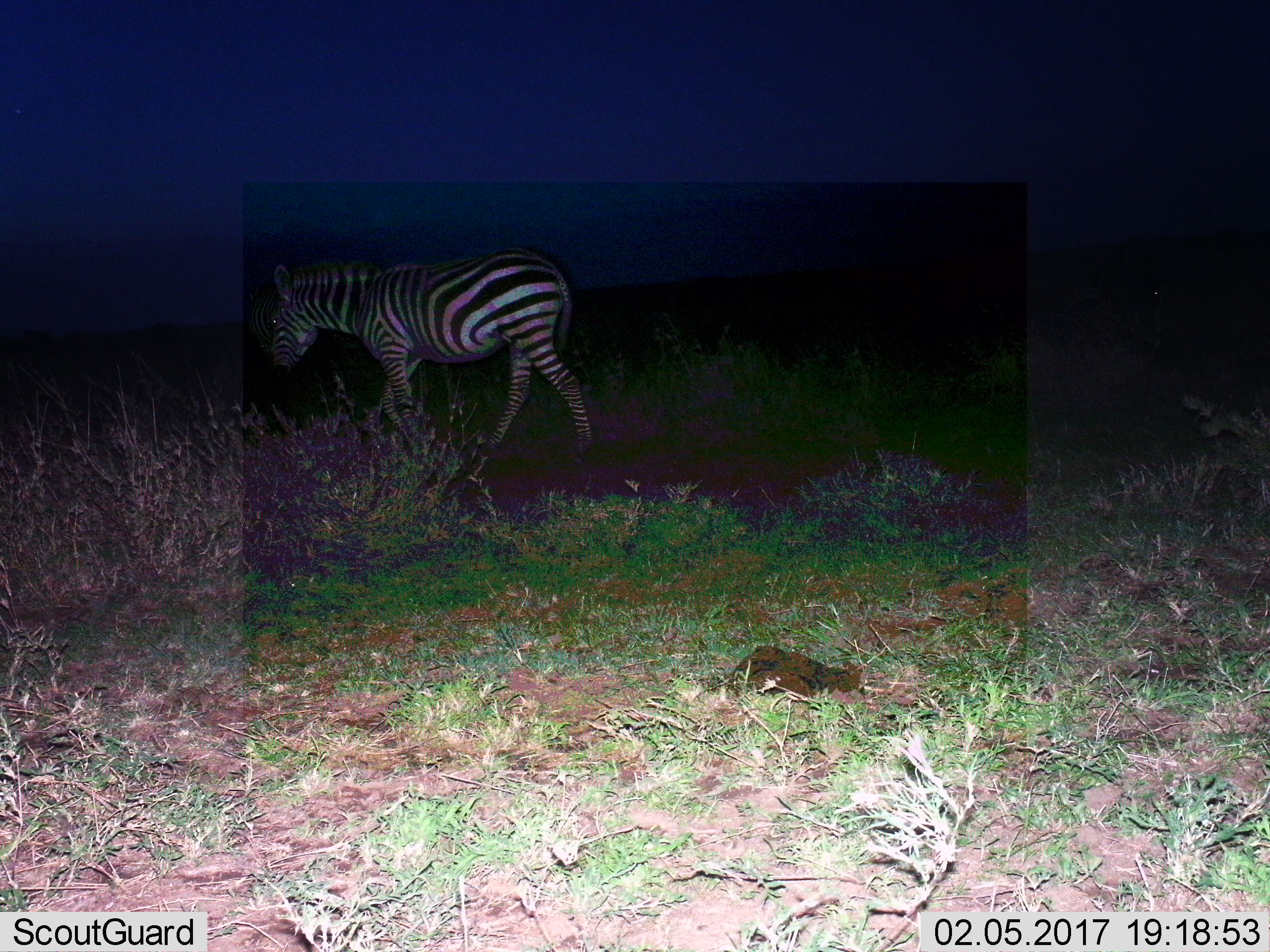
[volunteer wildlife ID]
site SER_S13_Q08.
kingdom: Animalia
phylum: Chordata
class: Mammalia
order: Perissodactyla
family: Equidae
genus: Equus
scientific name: Equus quagga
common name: plains zebra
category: zebraplains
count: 1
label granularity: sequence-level